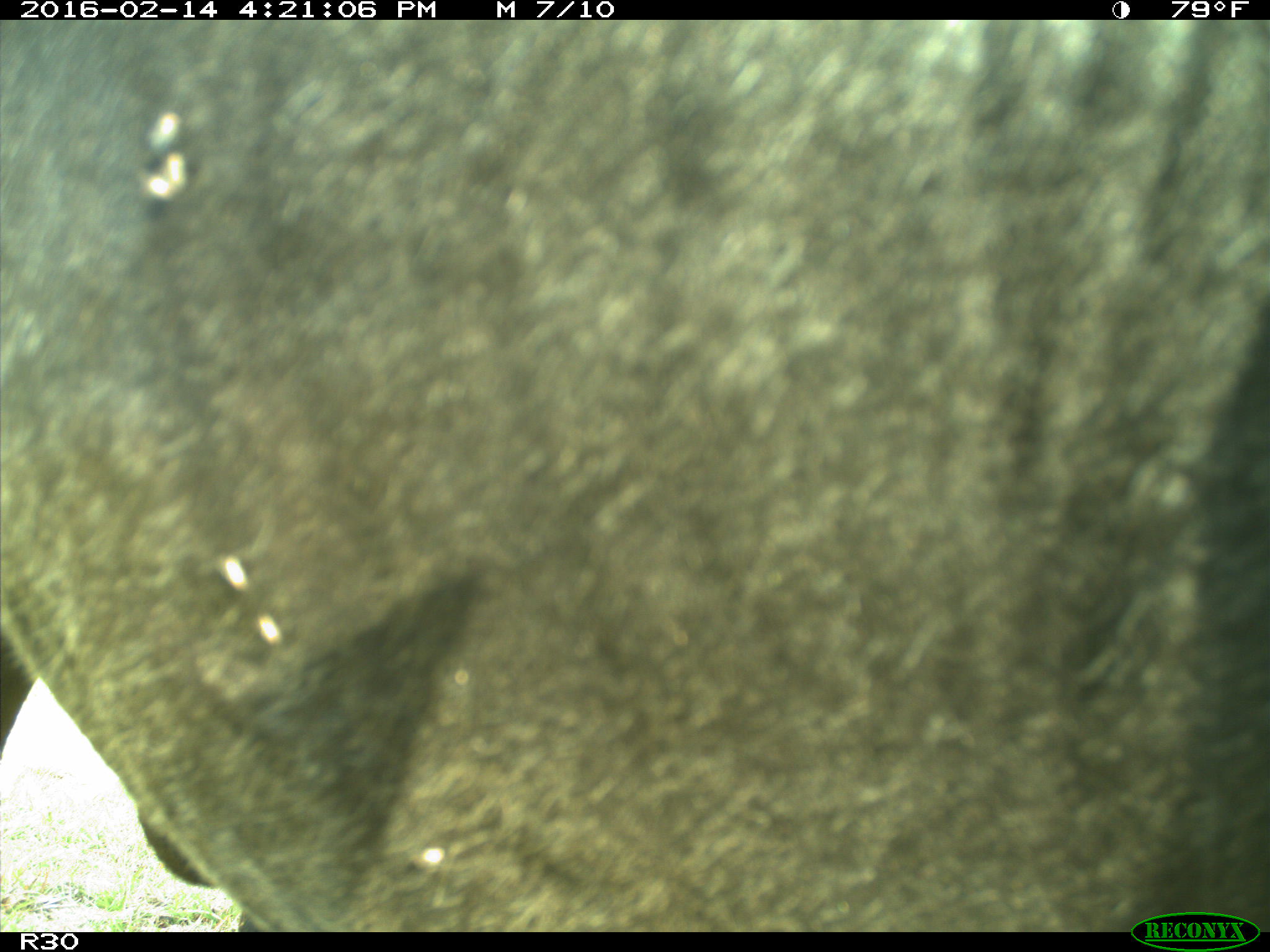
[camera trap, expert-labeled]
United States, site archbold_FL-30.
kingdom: Animalia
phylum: Chordata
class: Mammalia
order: Artiodactyla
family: Bovidae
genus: Bos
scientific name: Bos taurus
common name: domestic cow